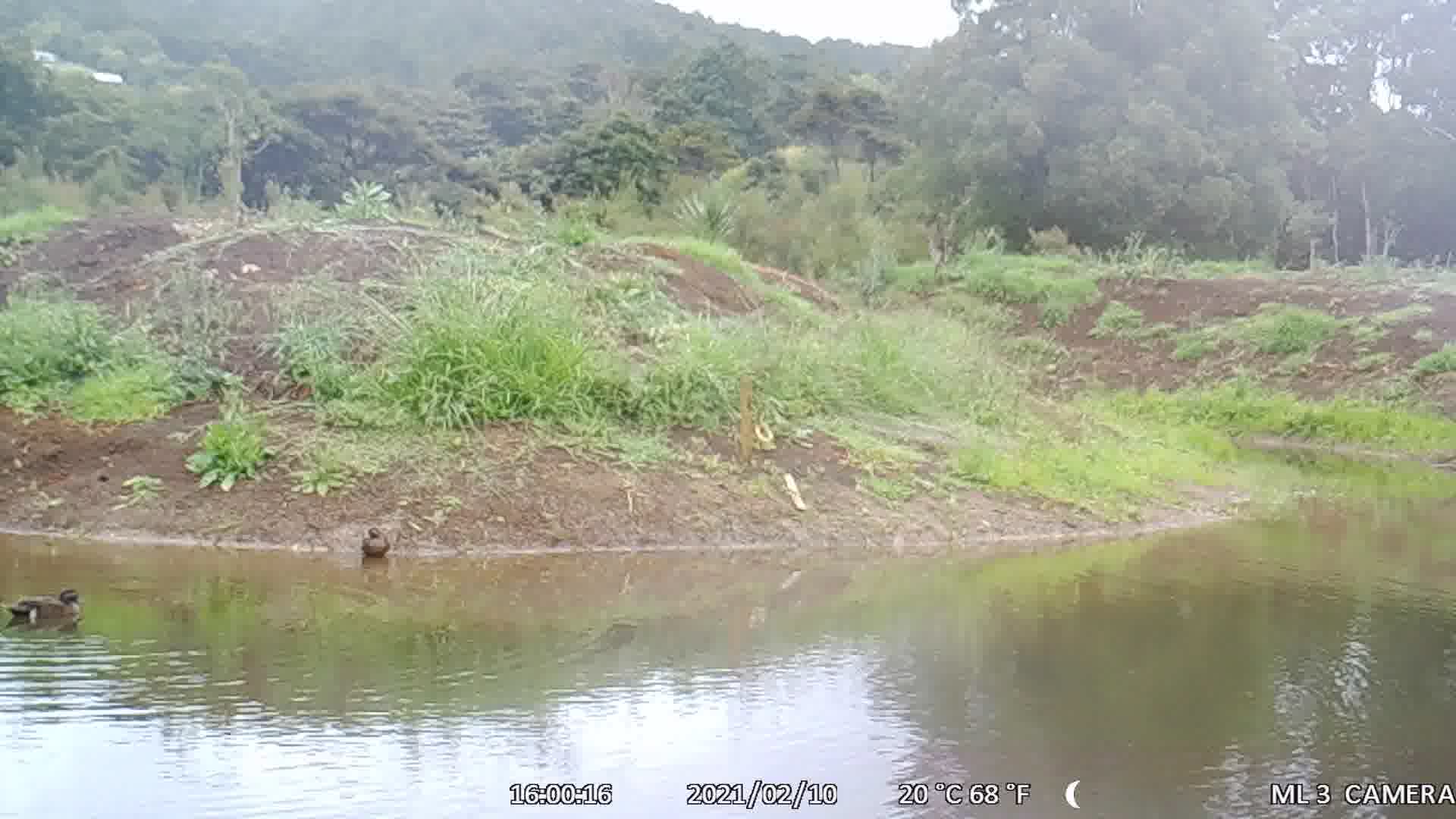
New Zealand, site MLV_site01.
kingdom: Animalia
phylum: Chordata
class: Aves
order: Anseriformes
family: Anatidae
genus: Anas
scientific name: Anas chlorotis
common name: brown teal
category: pateke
Pateke (brown teal) (Anas chlorotis).